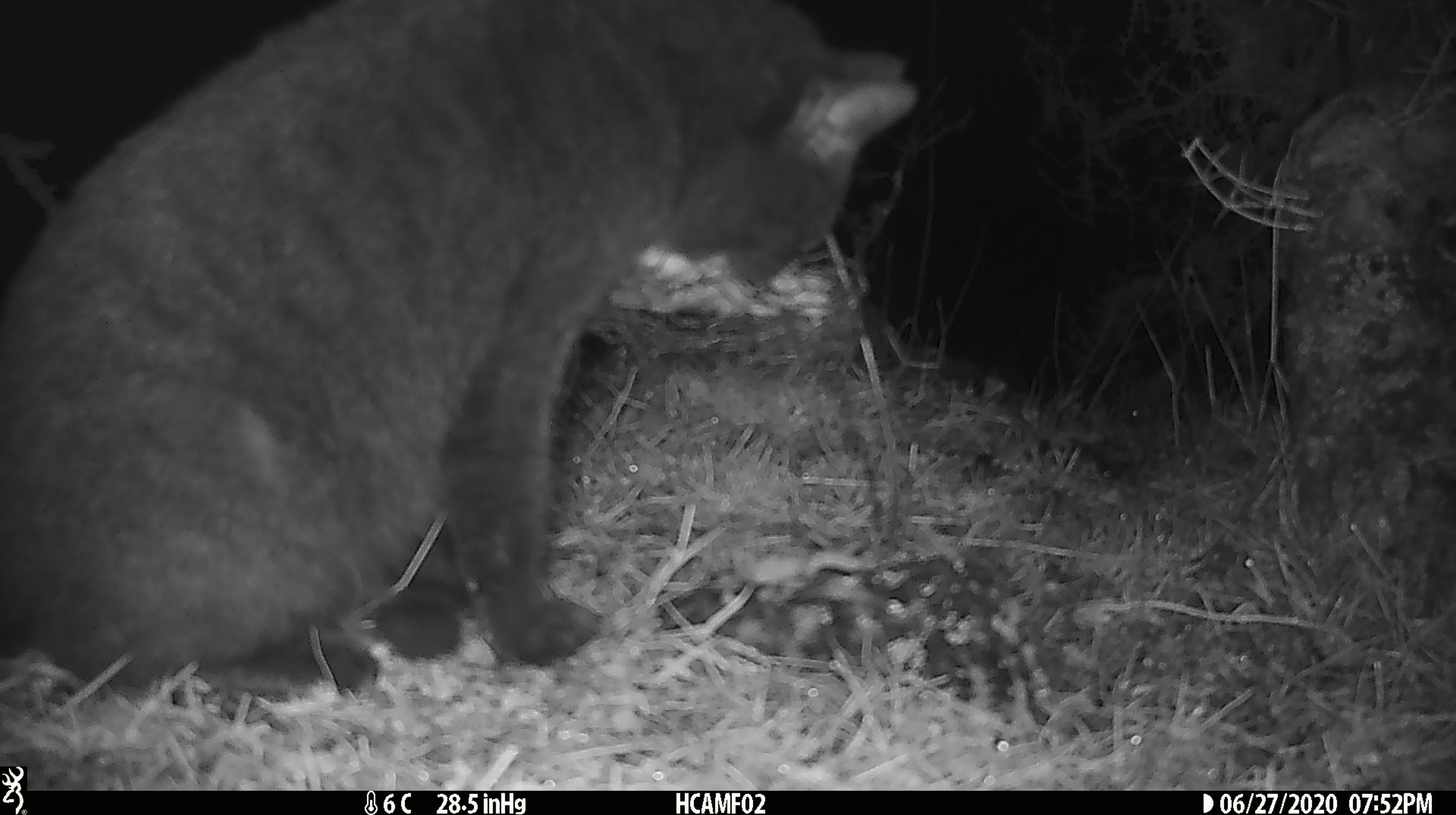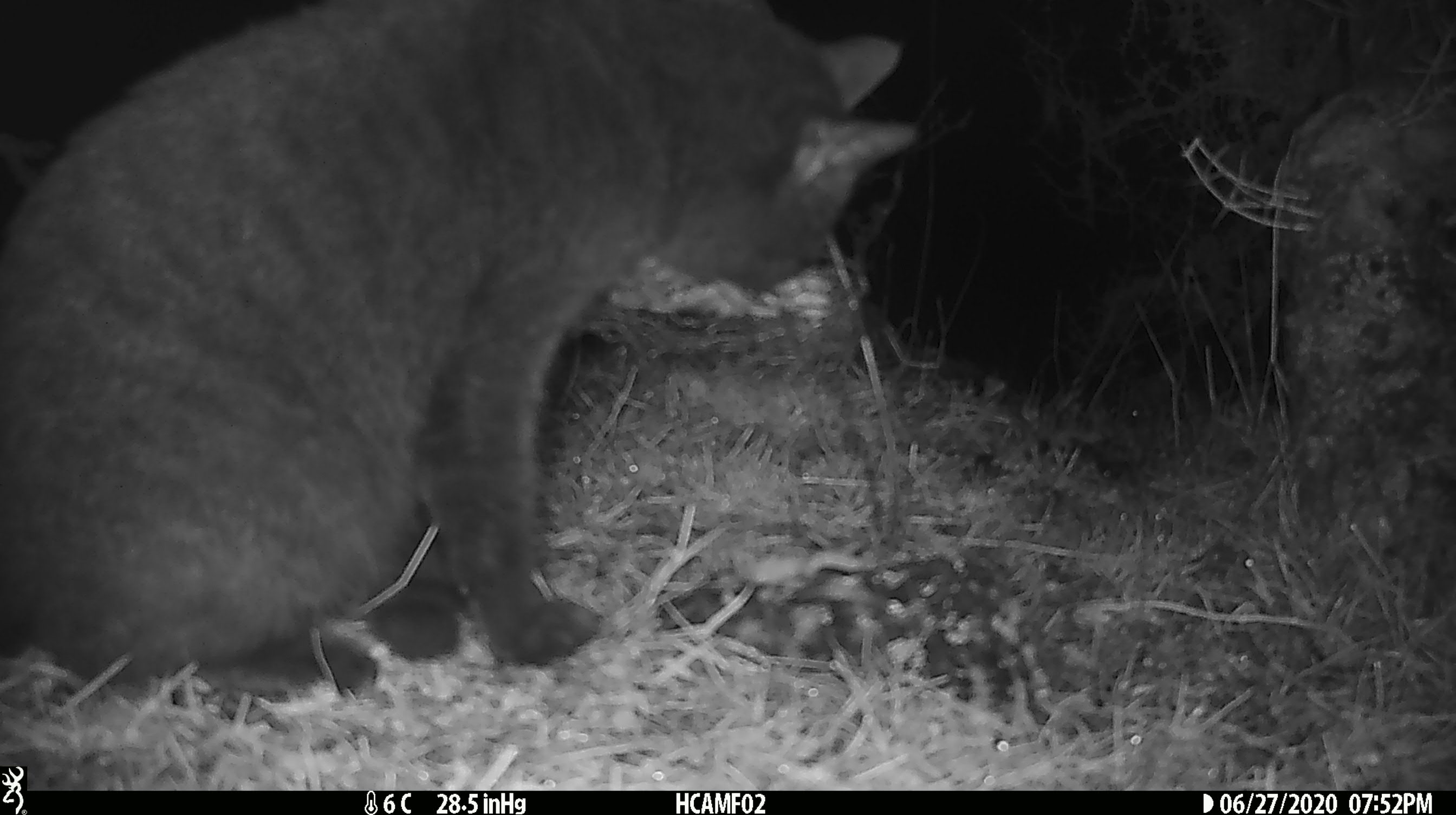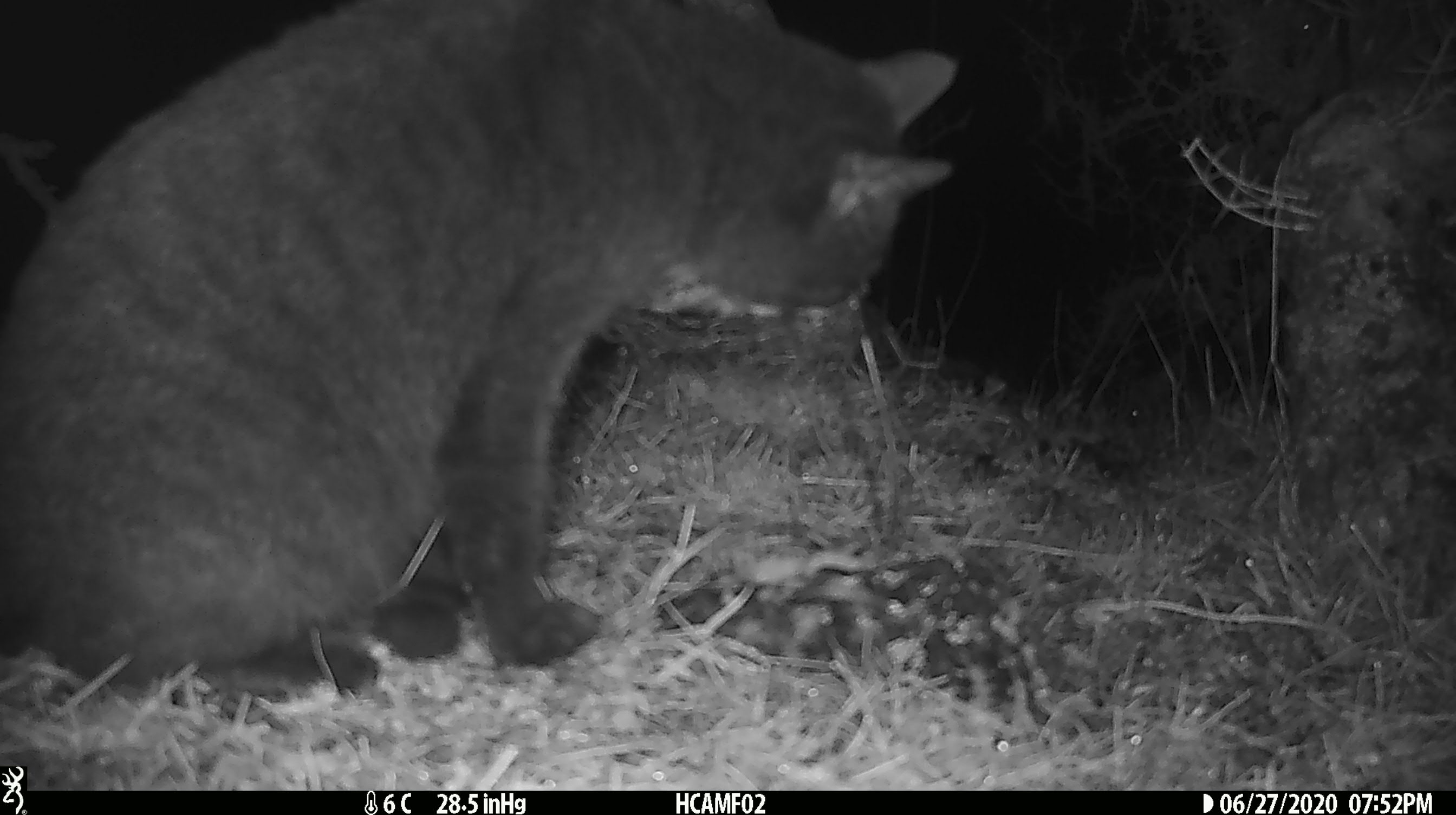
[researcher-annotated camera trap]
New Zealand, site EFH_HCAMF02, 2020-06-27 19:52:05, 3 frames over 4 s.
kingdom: Animalia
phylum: Chordata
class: Mammalia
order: Carnivora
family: Felidae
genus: Felis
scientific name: Felis catus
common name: domestic cat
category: cat